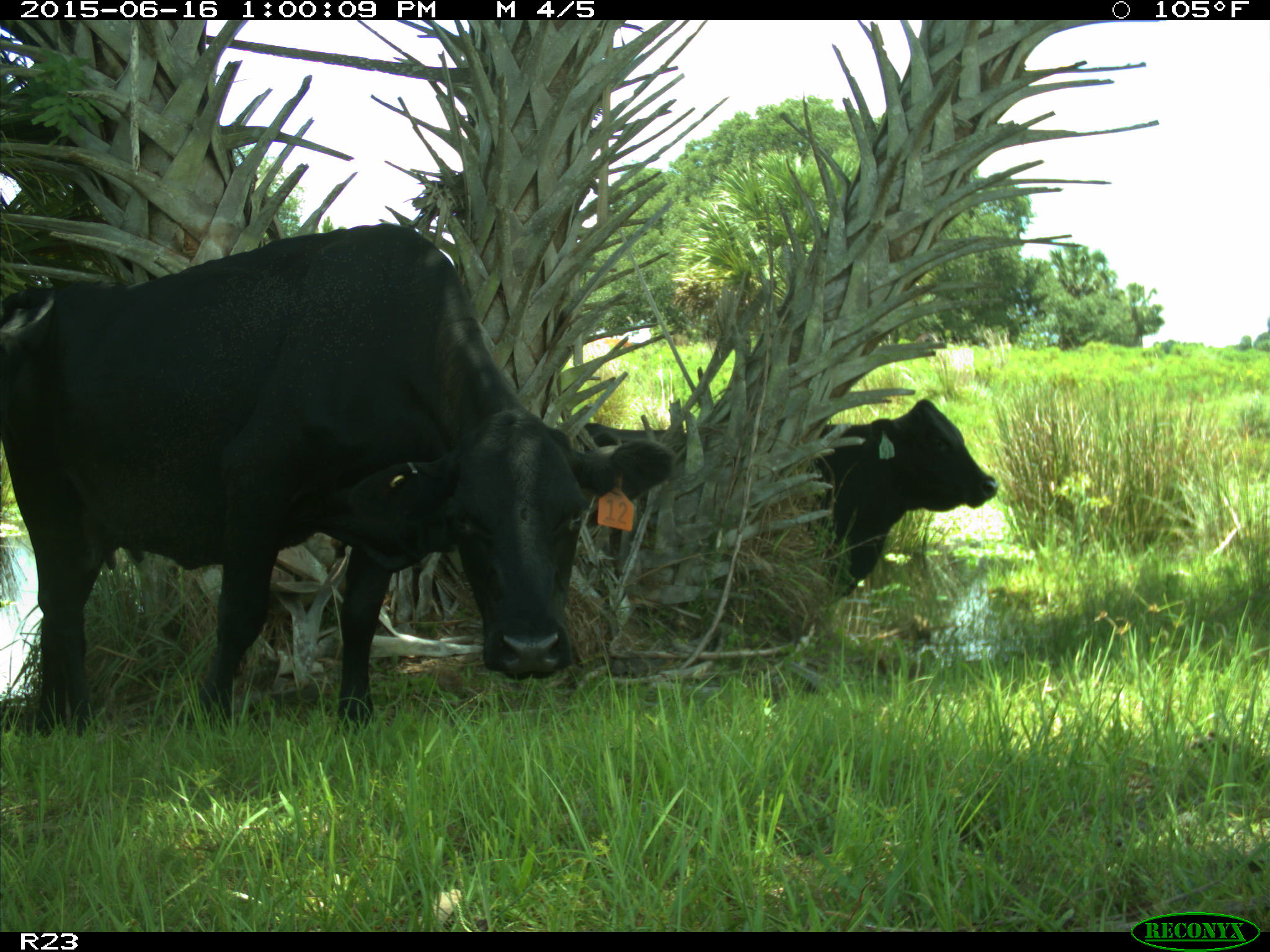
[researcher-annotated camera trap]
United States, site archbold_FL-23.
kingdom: Animalia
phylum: Chordata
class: Mammalia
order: Artiodactyla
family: Bovidae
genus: Bos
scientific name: Bos taurus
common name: domestic cow